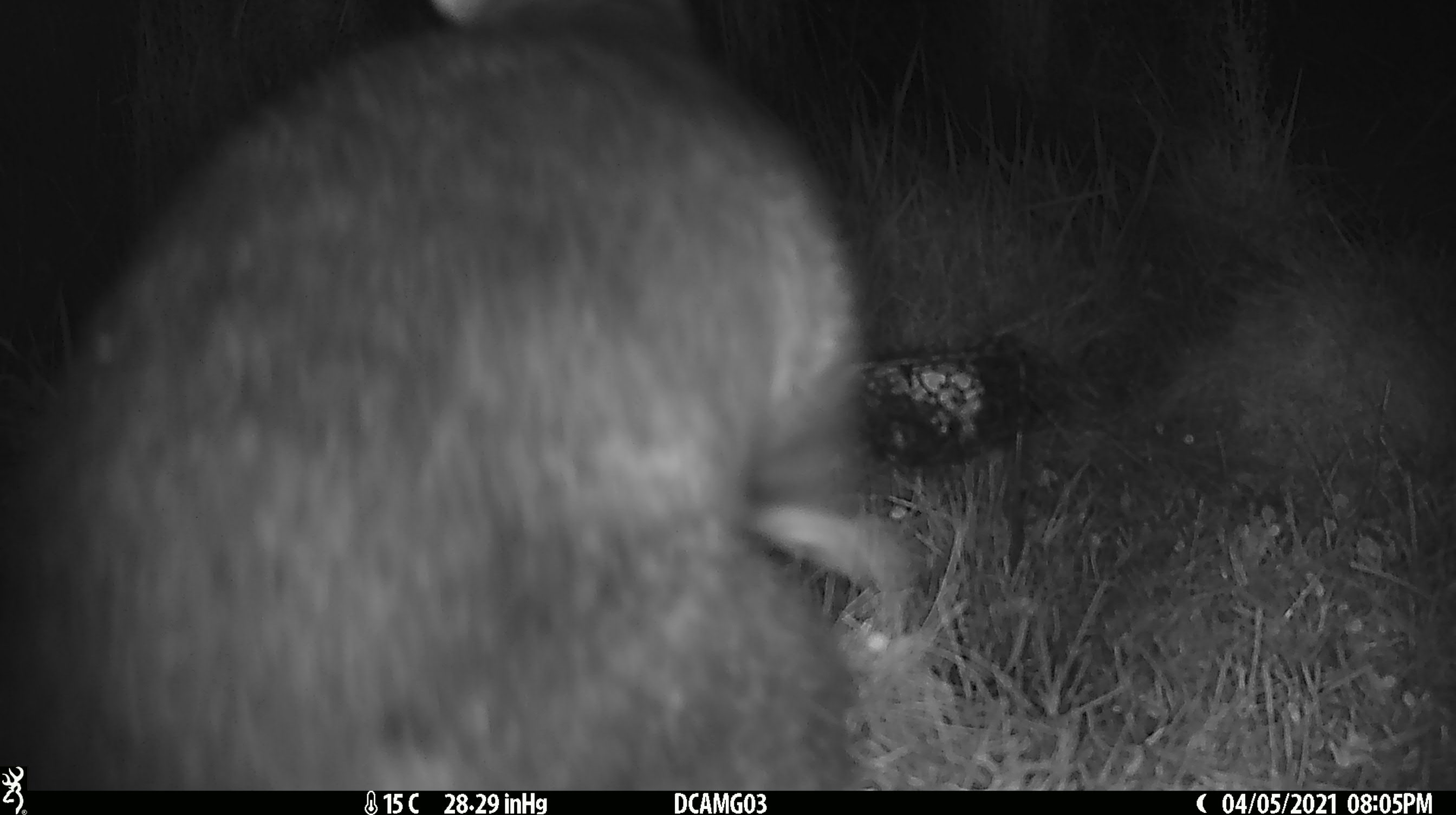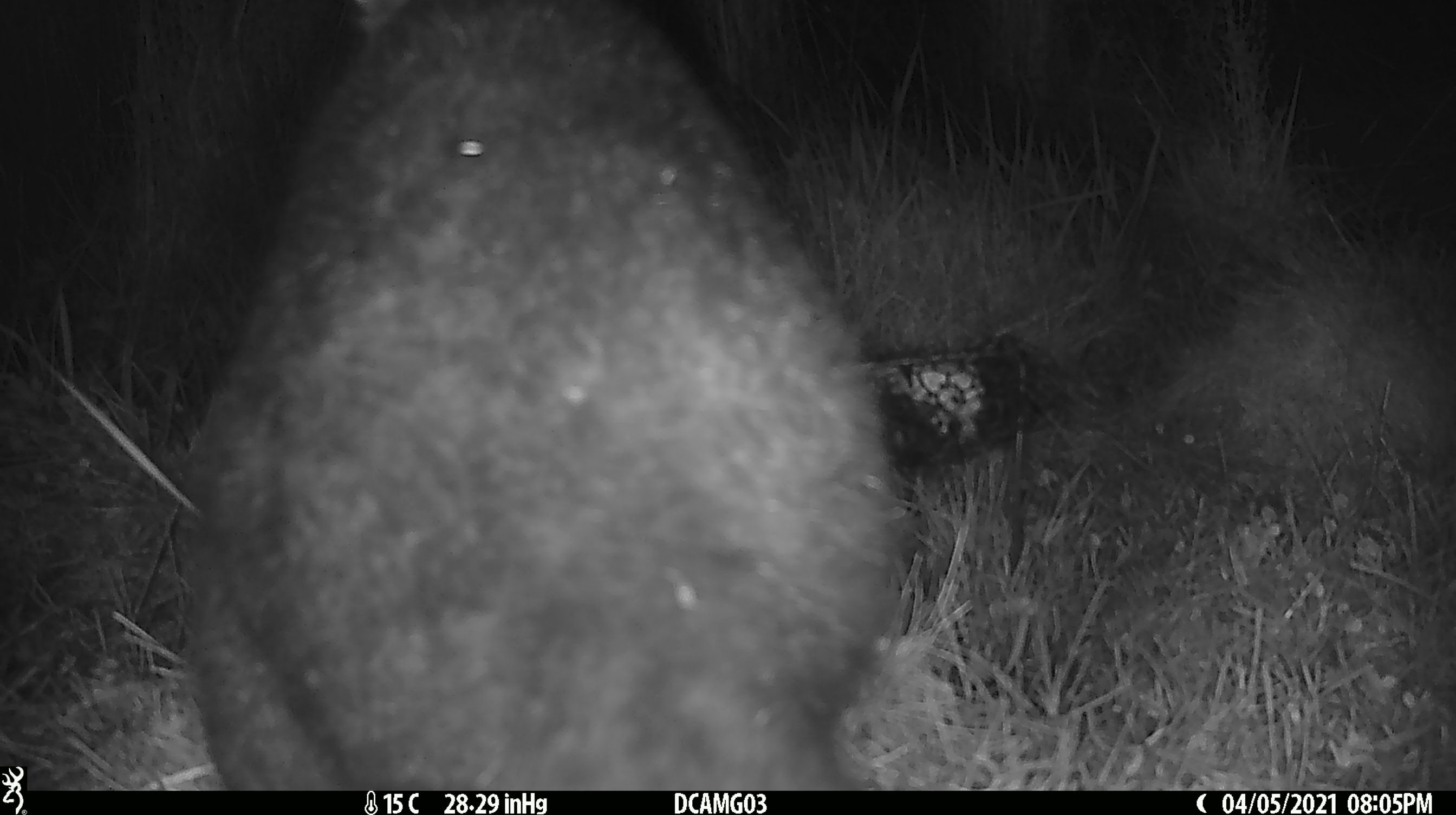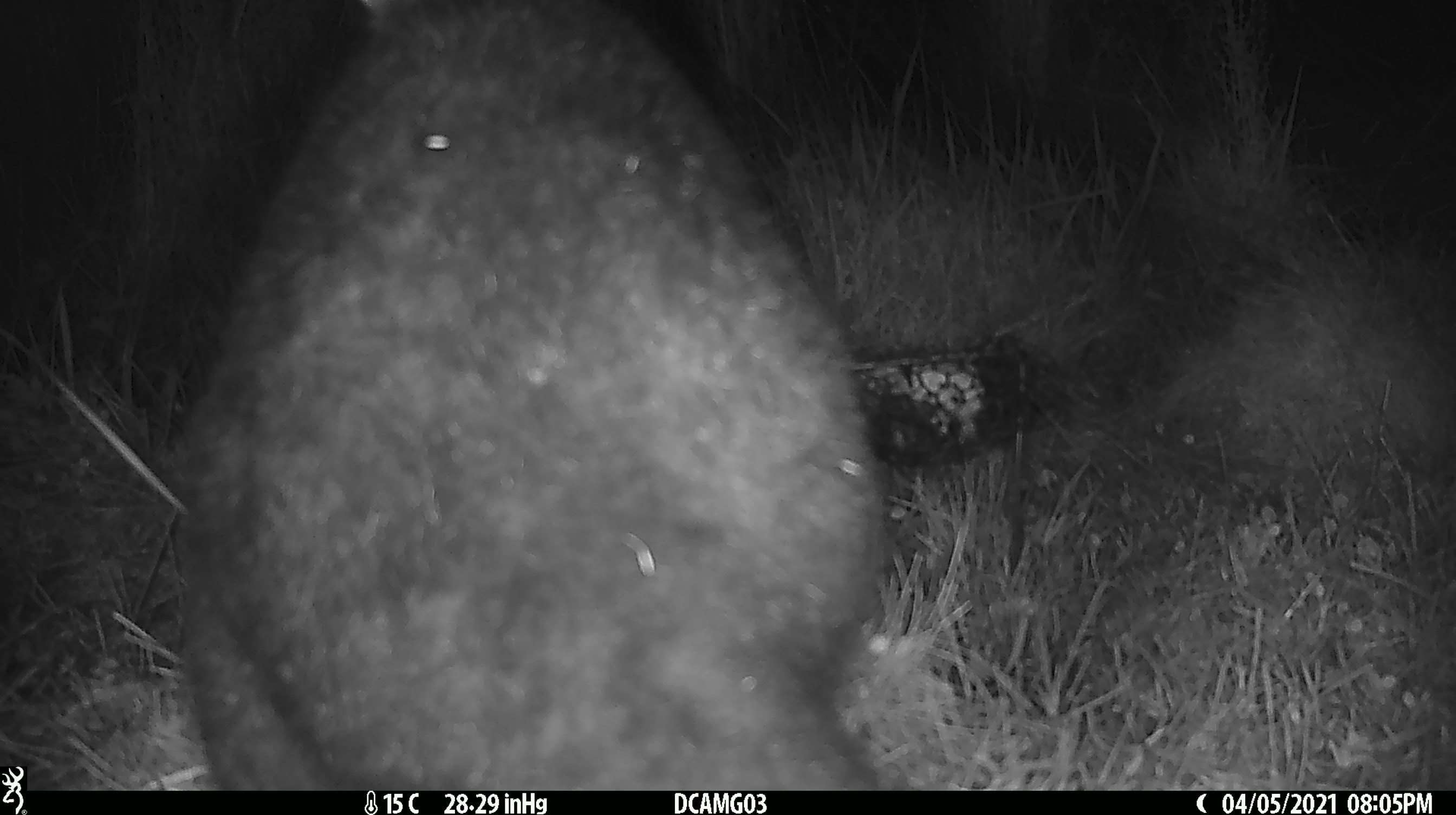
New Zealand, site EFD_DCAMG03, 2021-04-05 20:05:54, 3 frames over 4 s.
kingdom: Animalia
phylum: Chordata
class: Mammalia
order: Diprotodontia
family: Phalangeridae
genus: Trichosurus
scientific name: Trichosurus vulpecula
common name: common brushtail possum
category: possum